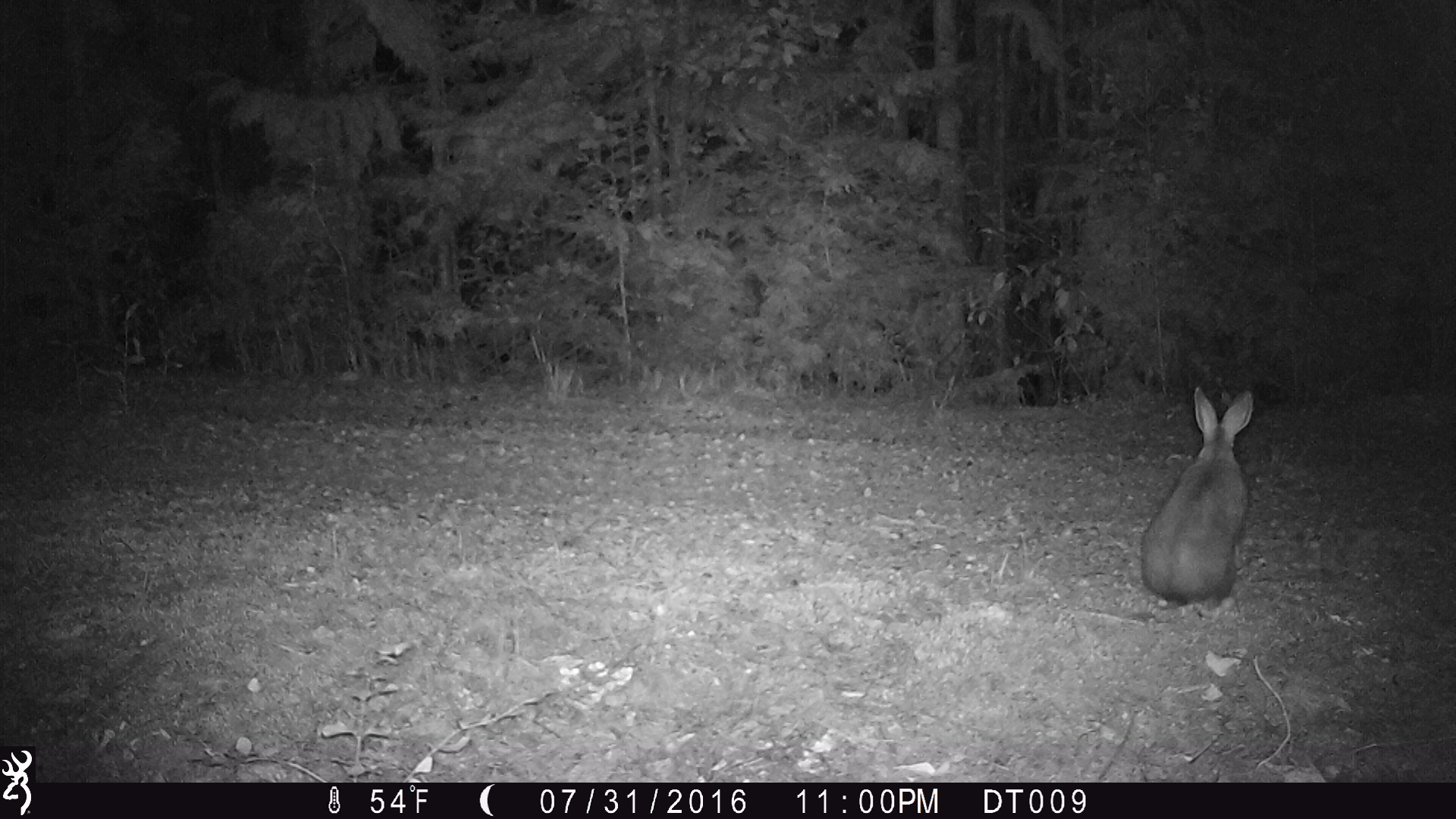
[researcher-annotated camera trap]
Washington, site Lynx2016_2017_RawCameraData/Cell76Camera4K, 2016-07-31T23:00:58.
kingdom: Animalia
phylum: Chordata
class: Mammalia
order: Lagomorpha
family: Leporidae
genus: Lepus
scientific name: Lepus americanus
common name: snowshoe hare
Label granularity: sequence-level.